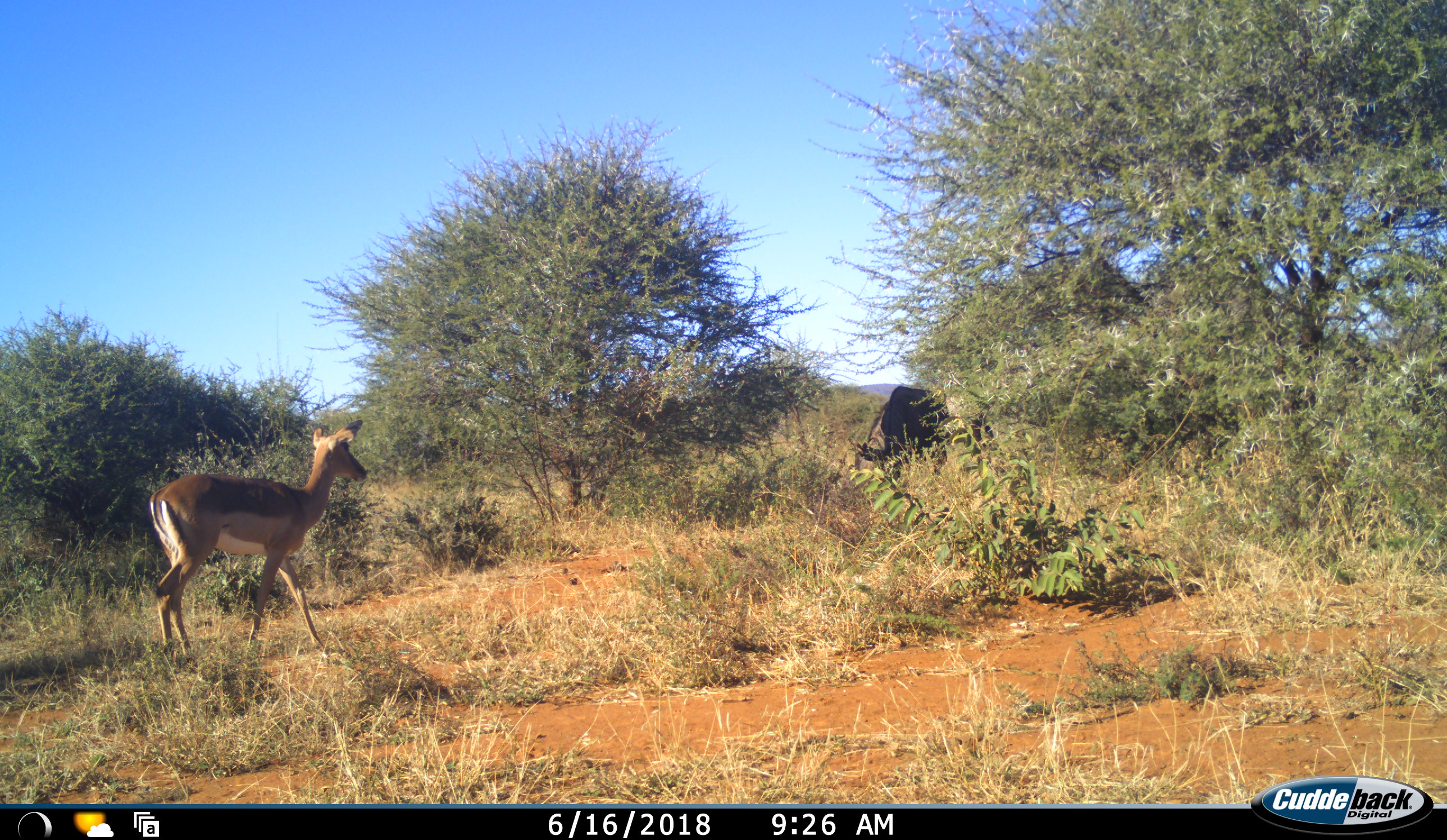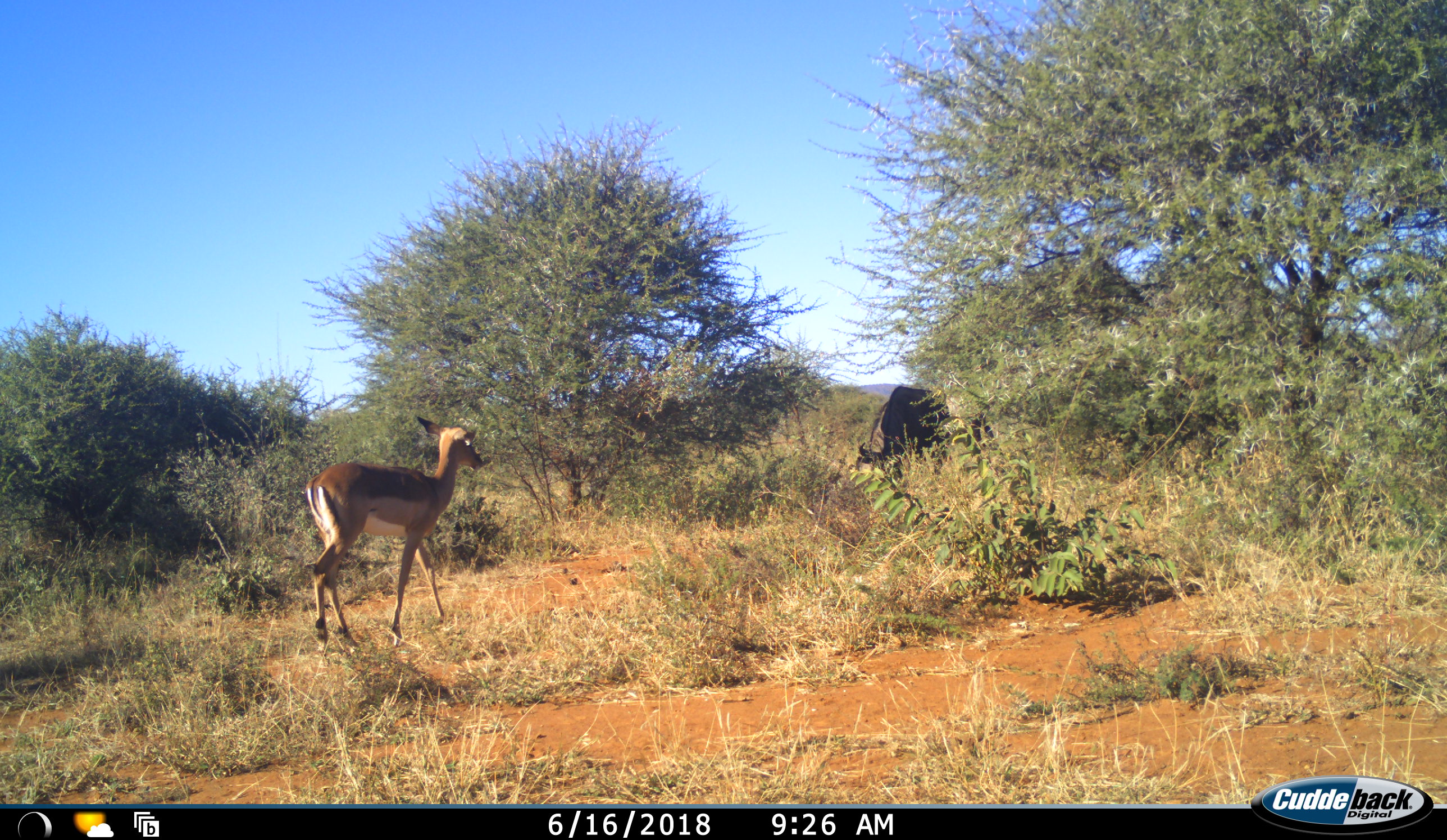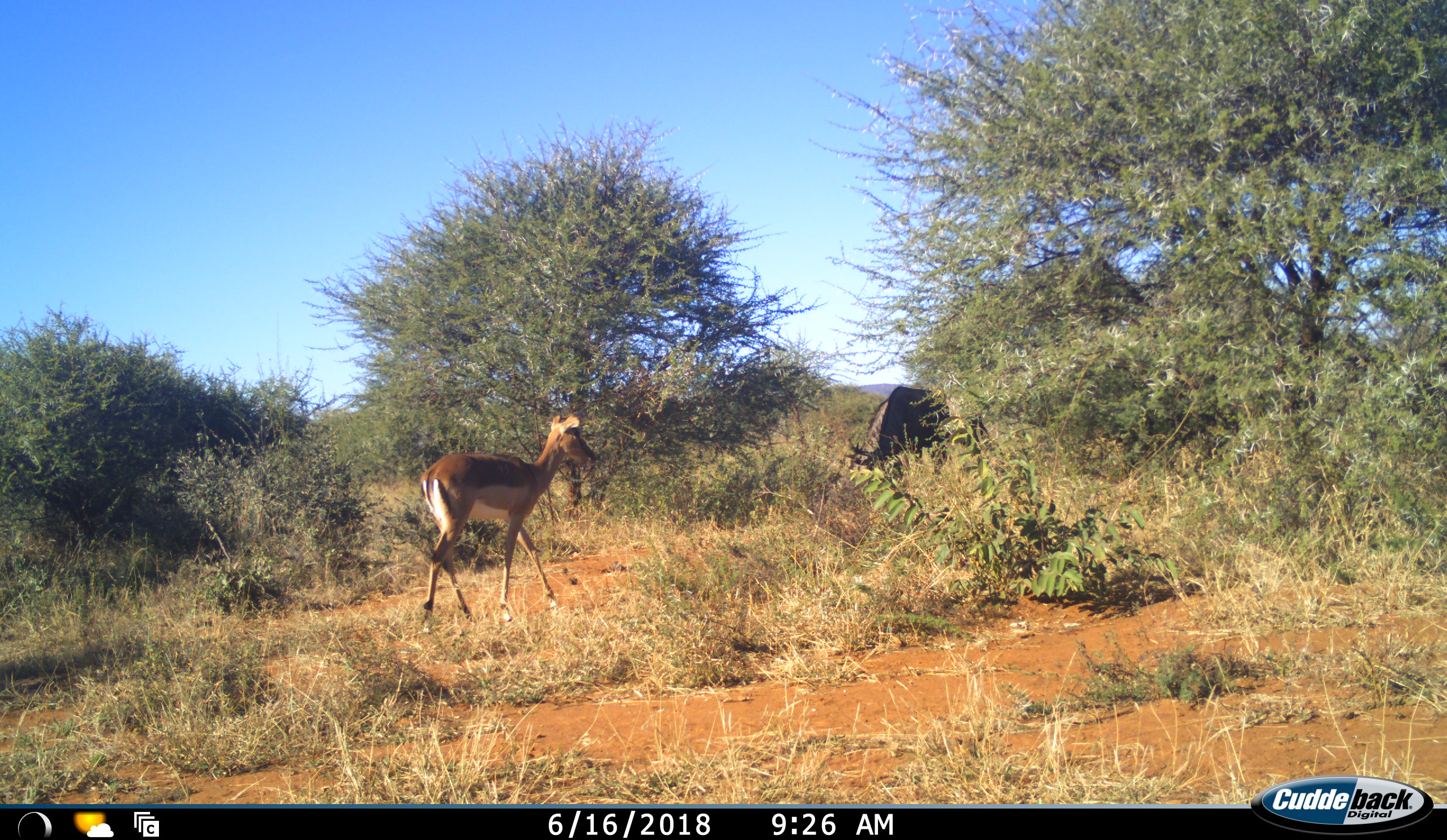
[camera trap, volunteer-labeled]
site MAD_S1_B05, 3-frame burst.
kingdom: Animalia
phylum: Chordata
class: Mammalia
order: Artiodactyla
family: Bovidae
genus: Aepyceros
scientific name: Aepyceros melampus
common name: impala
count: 1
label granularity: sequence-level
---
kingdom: Animalia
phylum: Chordata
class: Mammalia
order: Artiodactyla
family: Bovidae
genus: Connochaetes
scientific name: Connochaetes taurinus taurinus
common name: blue wildebeest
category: wildebeestblue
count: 1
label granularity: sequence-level